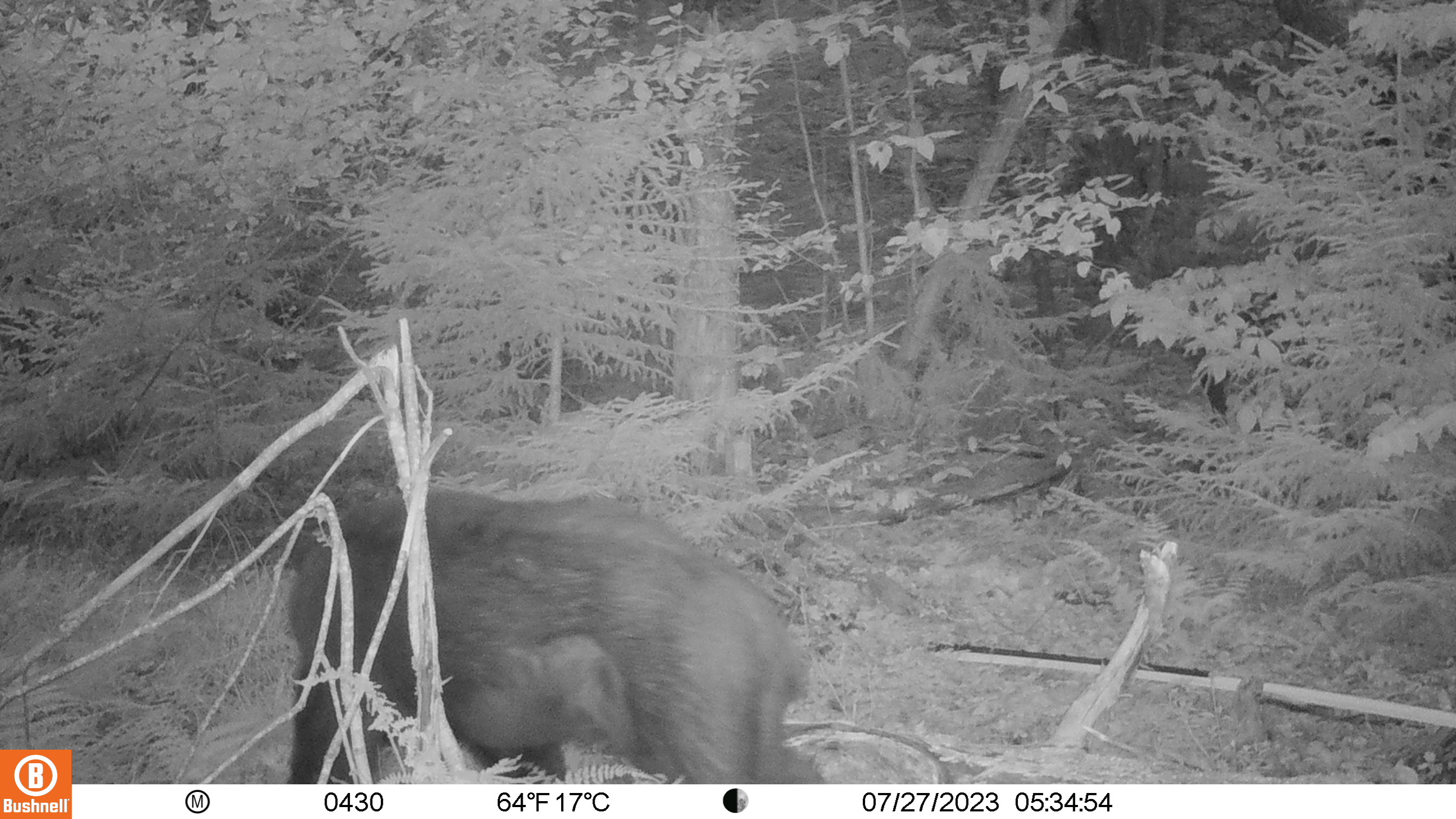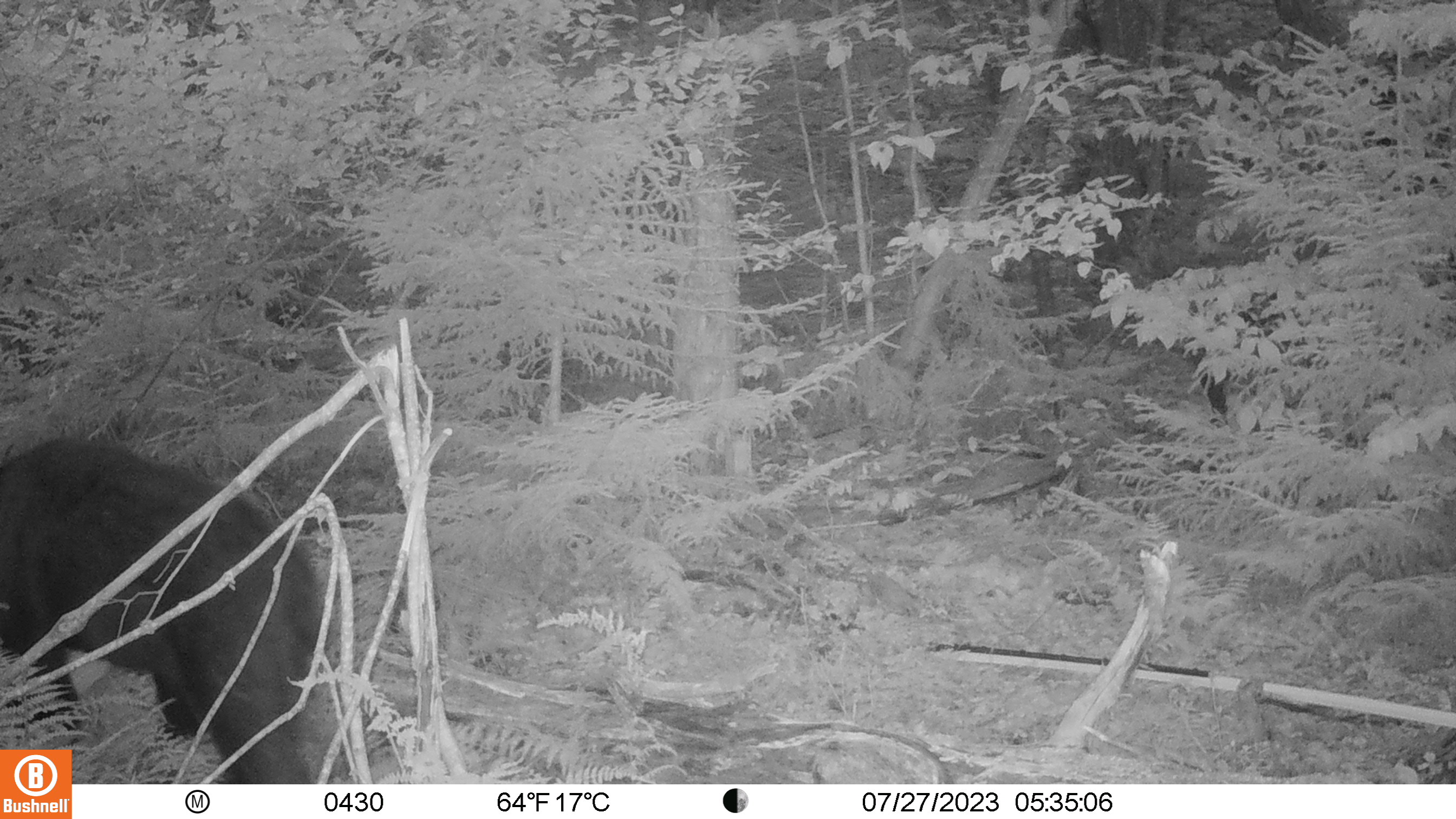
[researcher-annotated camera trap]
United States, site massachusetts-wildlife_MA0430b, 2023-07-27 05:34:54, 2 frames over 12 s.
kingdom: Animalia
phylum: Chordata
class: Mammalia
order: Carnivora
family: Ursidae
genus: Ursus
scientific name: Ursus americanus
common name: black bear